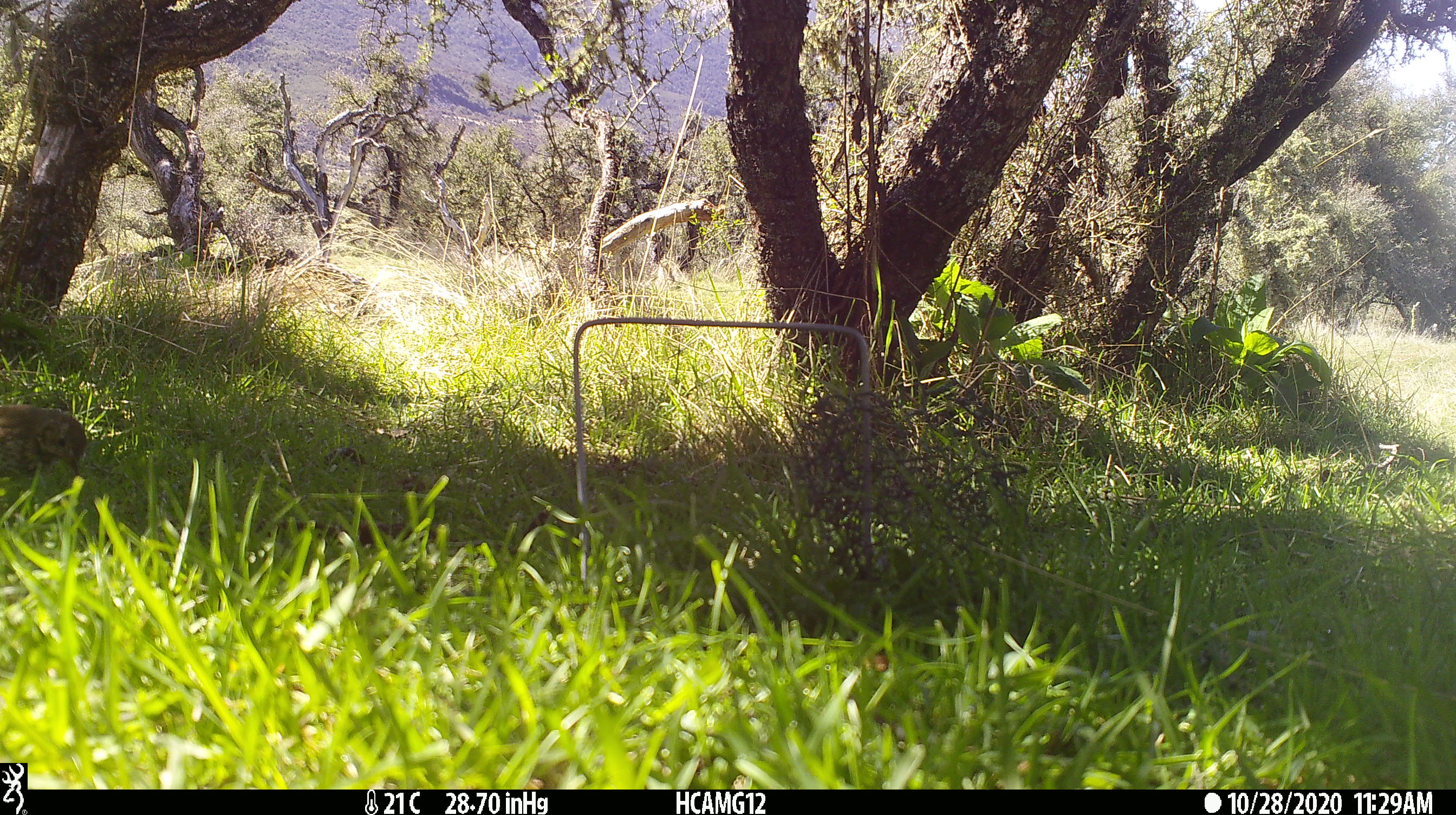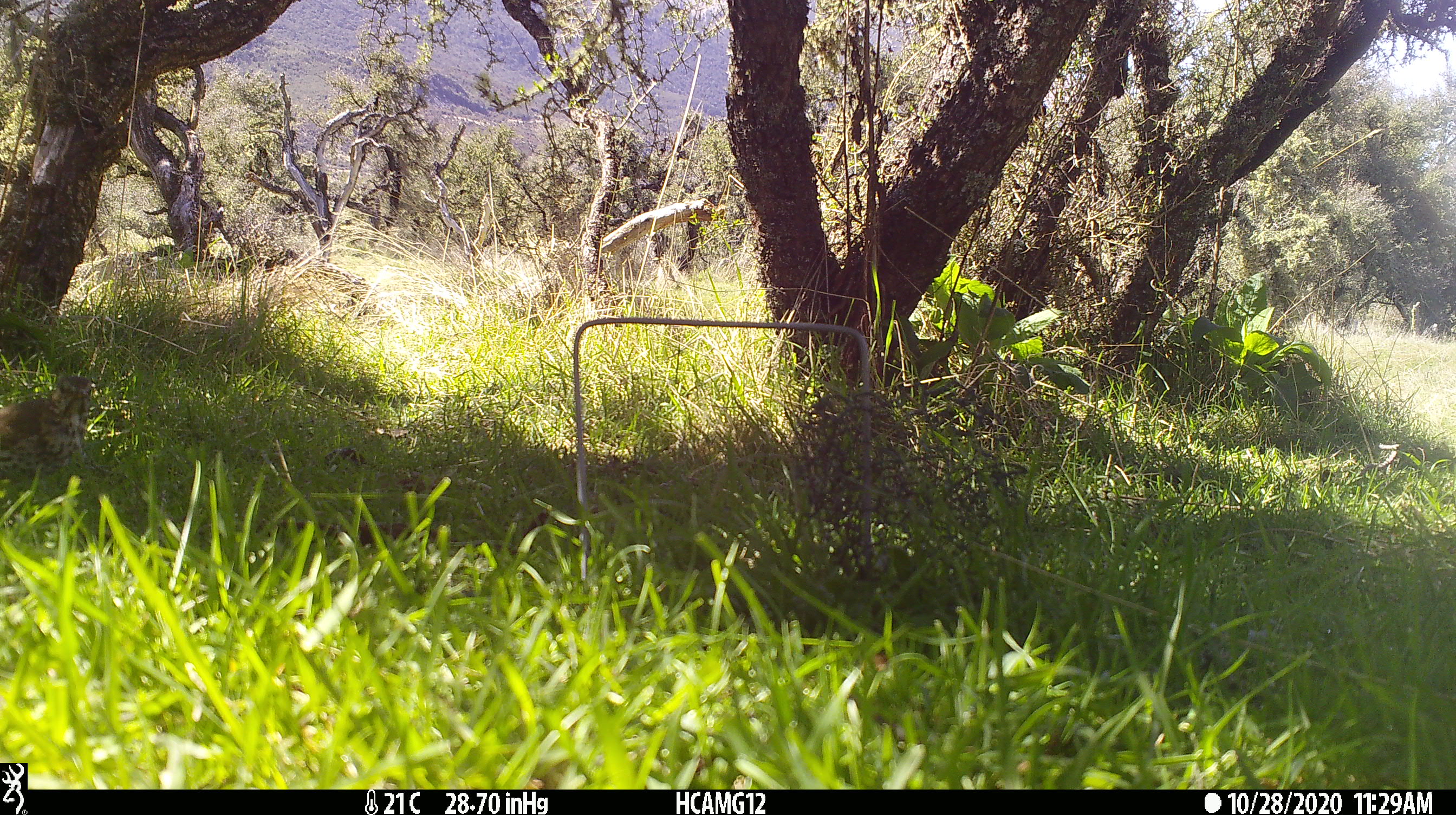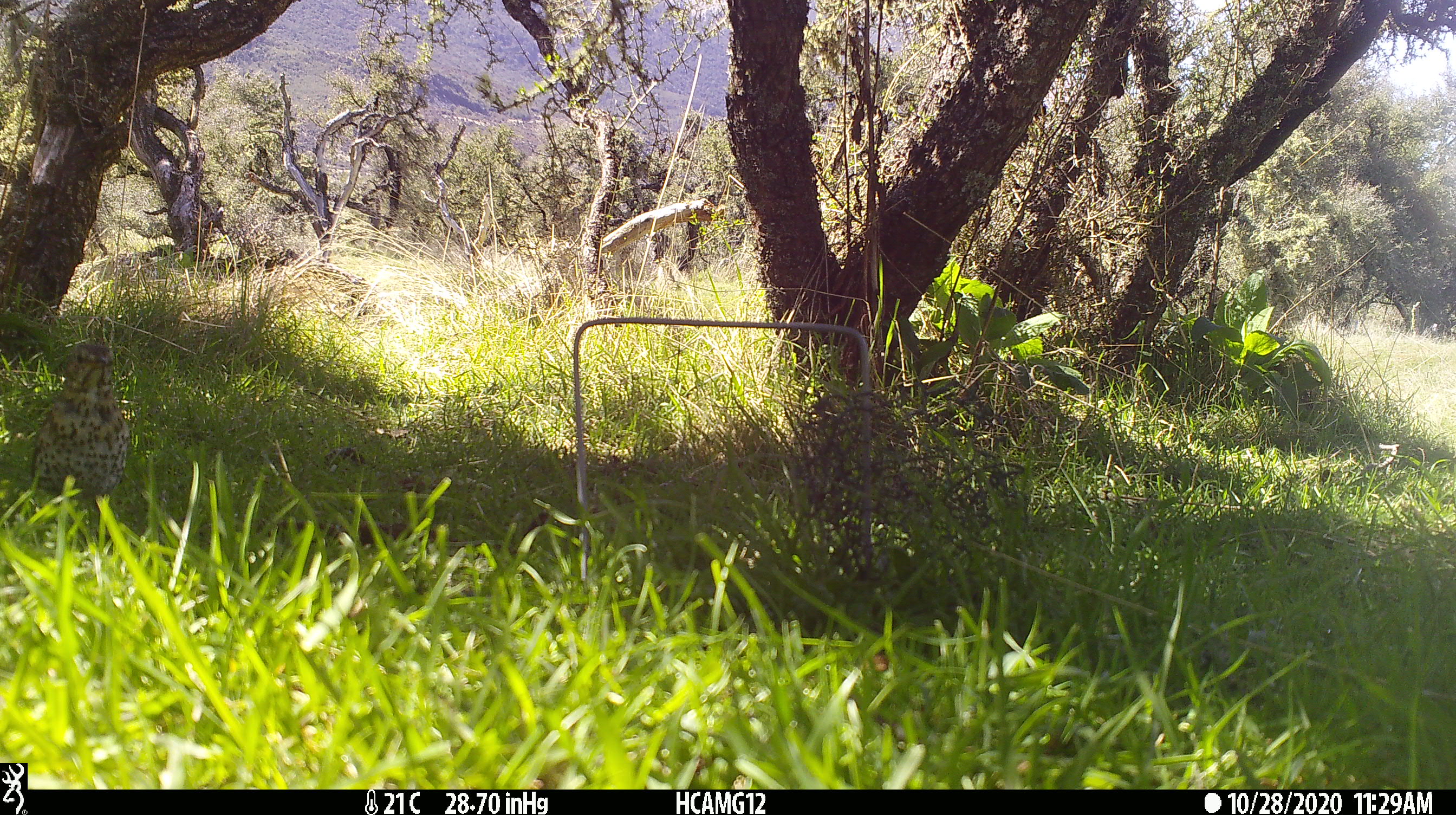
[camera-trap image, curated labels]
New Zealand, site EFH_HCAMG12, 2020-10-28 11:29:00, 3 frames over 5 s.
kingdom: Animalia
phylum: Chordata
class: Aves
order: Passeriformes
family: Turdidae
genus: Turdus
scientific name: Turdus philomelos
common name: song thrush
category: thrush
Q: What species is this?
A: Thrush (song thrush) (Turdus philomelos).